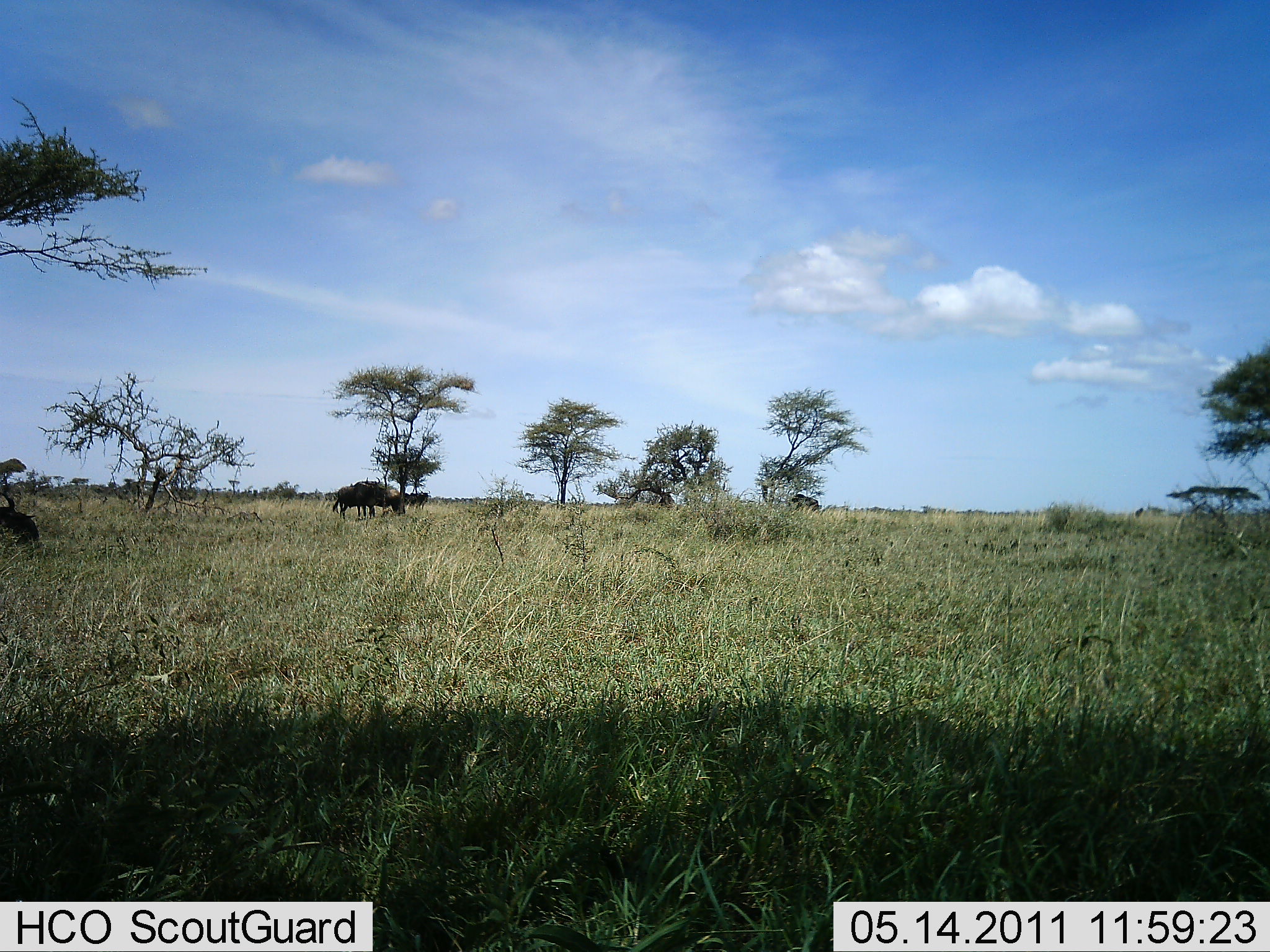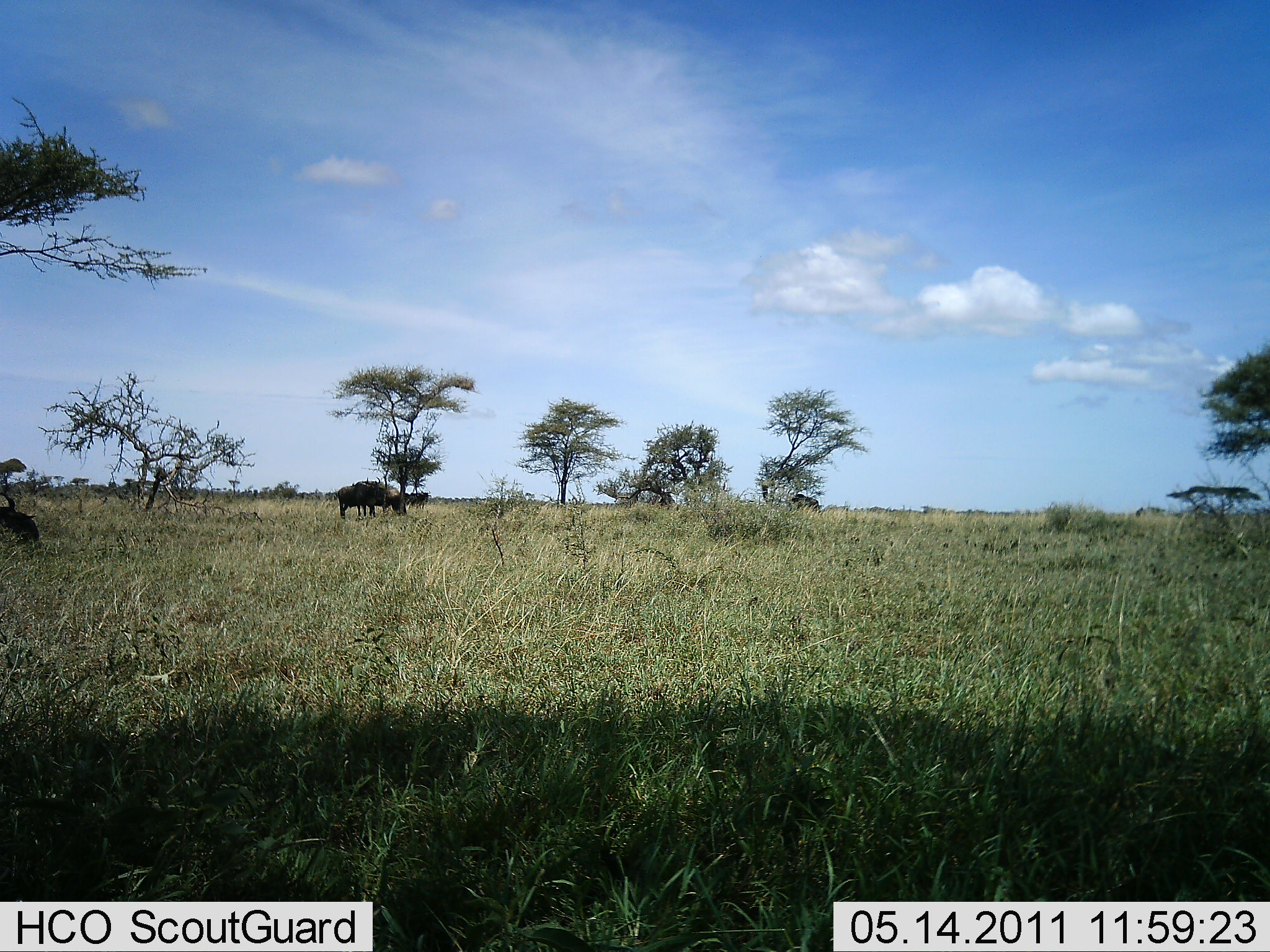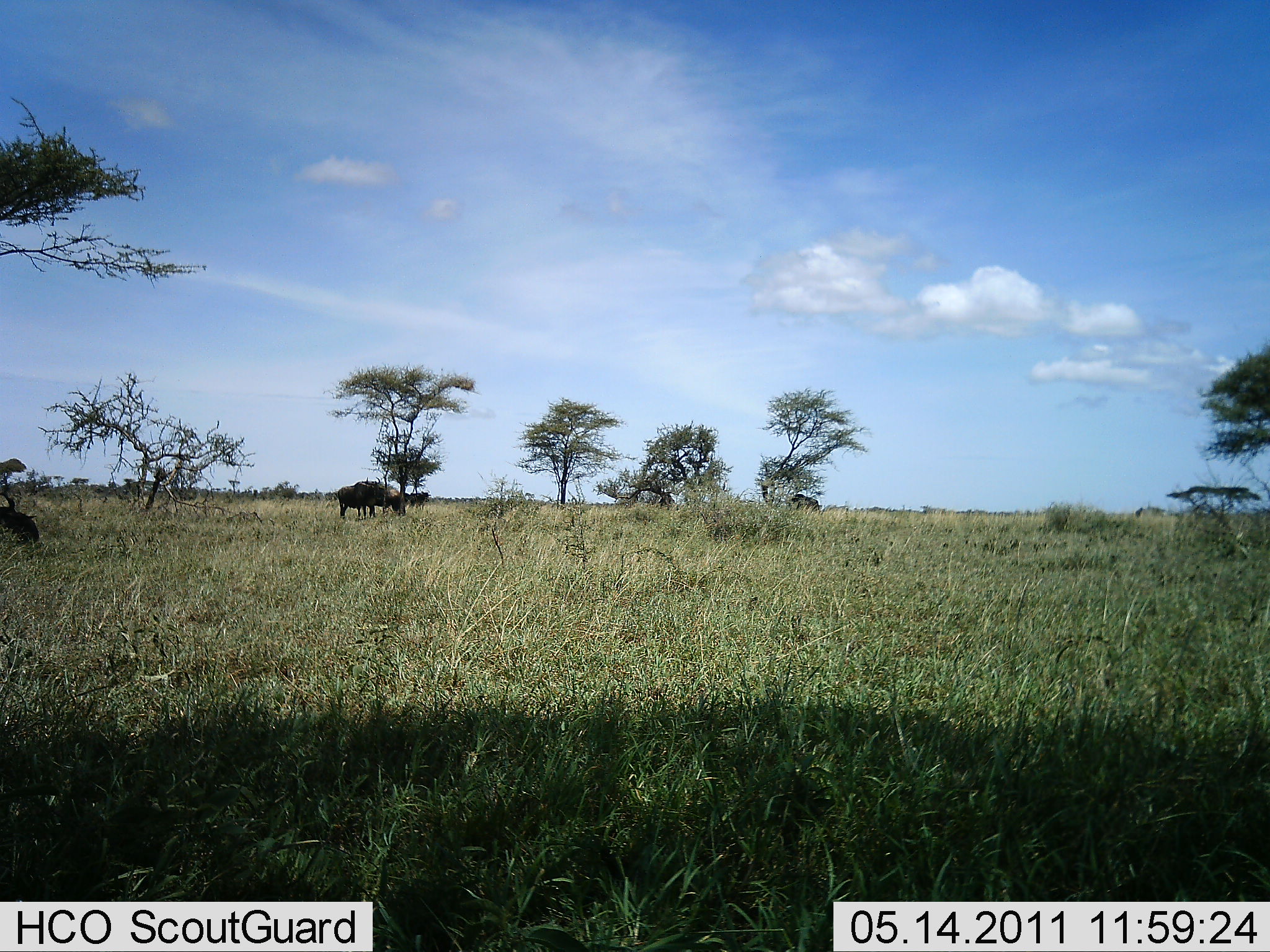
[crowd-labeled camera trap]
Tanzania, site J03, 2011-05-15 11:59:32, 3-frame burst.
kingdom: Animalia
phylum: Chordata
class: Mammalia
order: Artiodactyla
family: Bovidae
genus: Syncerus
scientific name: Syncerus caffer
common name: cape buffalo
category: buffalo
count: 1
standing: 60%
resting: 20%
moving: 0%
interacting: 0%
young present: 0%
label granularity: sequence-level